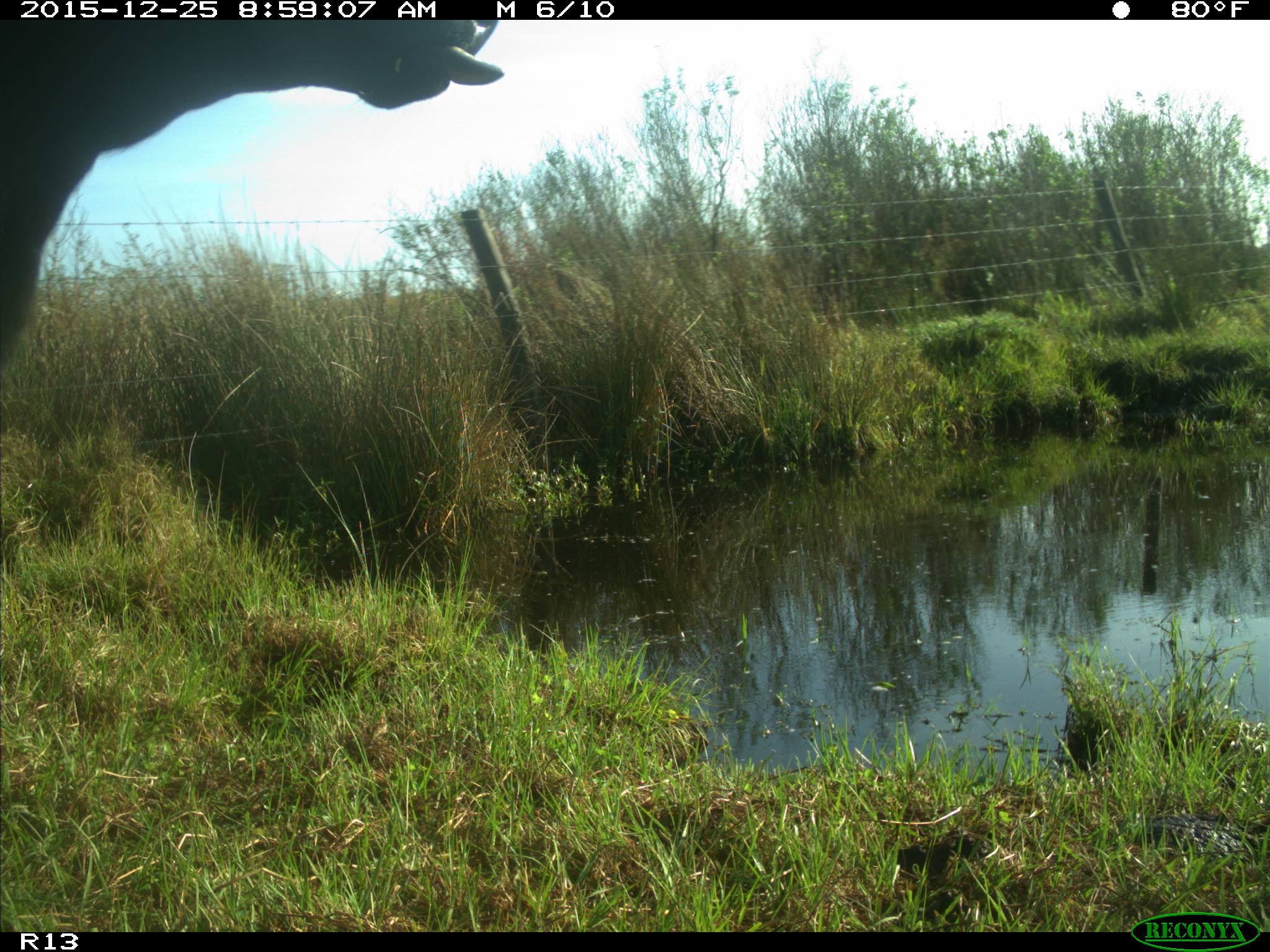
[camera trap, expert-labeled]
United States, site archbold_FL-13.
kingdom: Animalia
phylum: Chordata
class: Mammalia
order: Artiodactyla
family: Bovidae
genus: Bos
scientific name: Bos taurus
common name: domestic cow